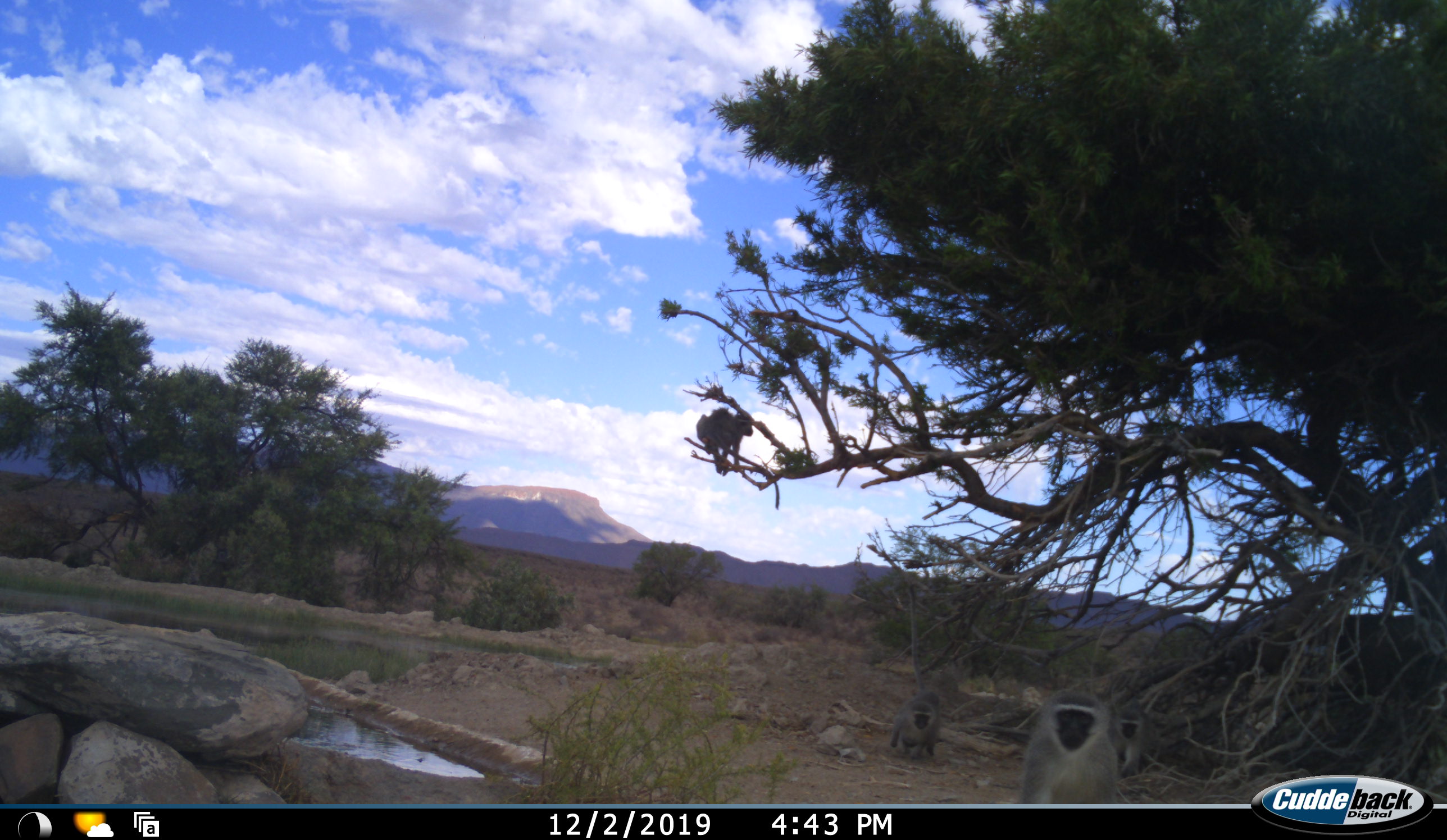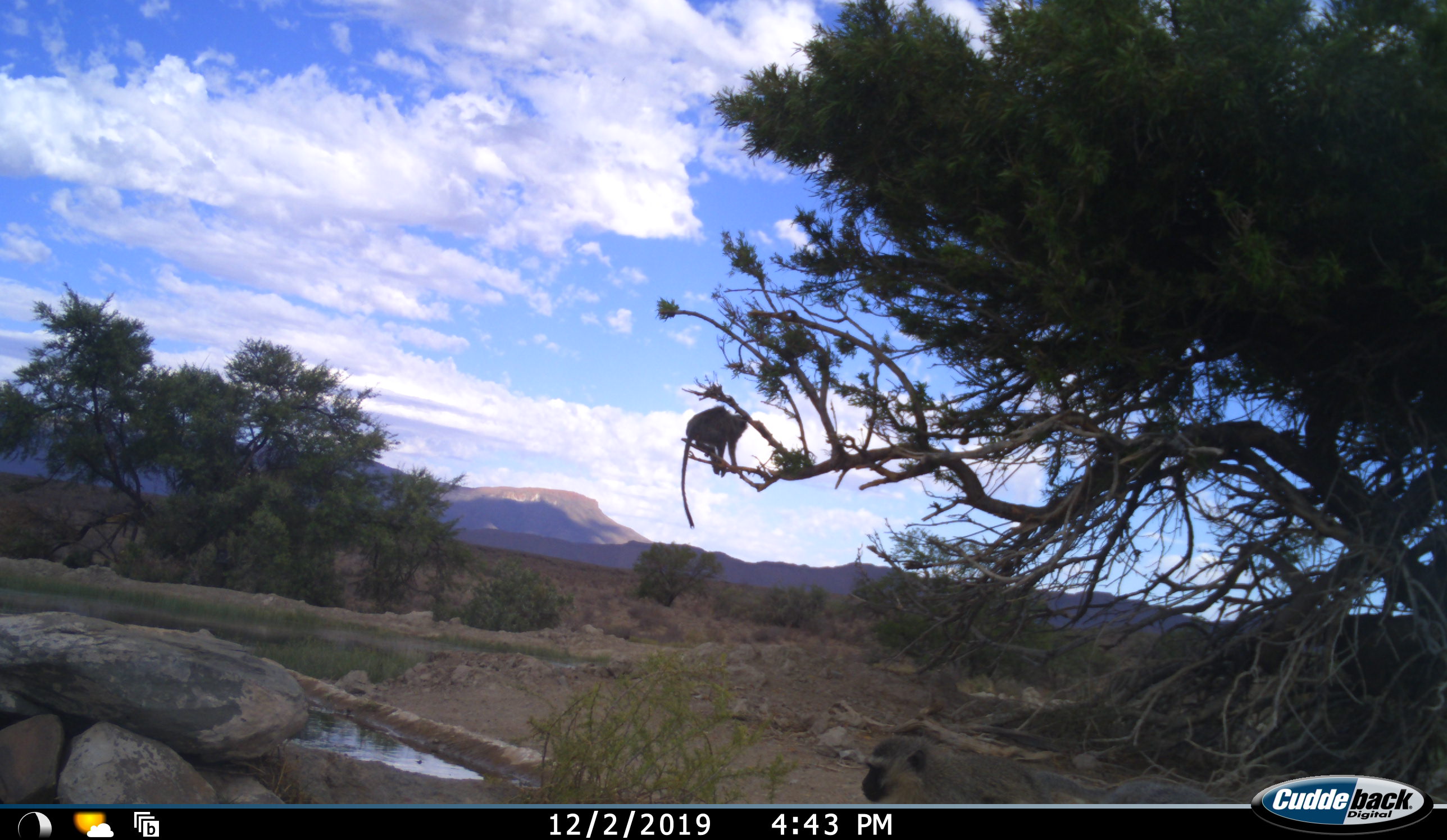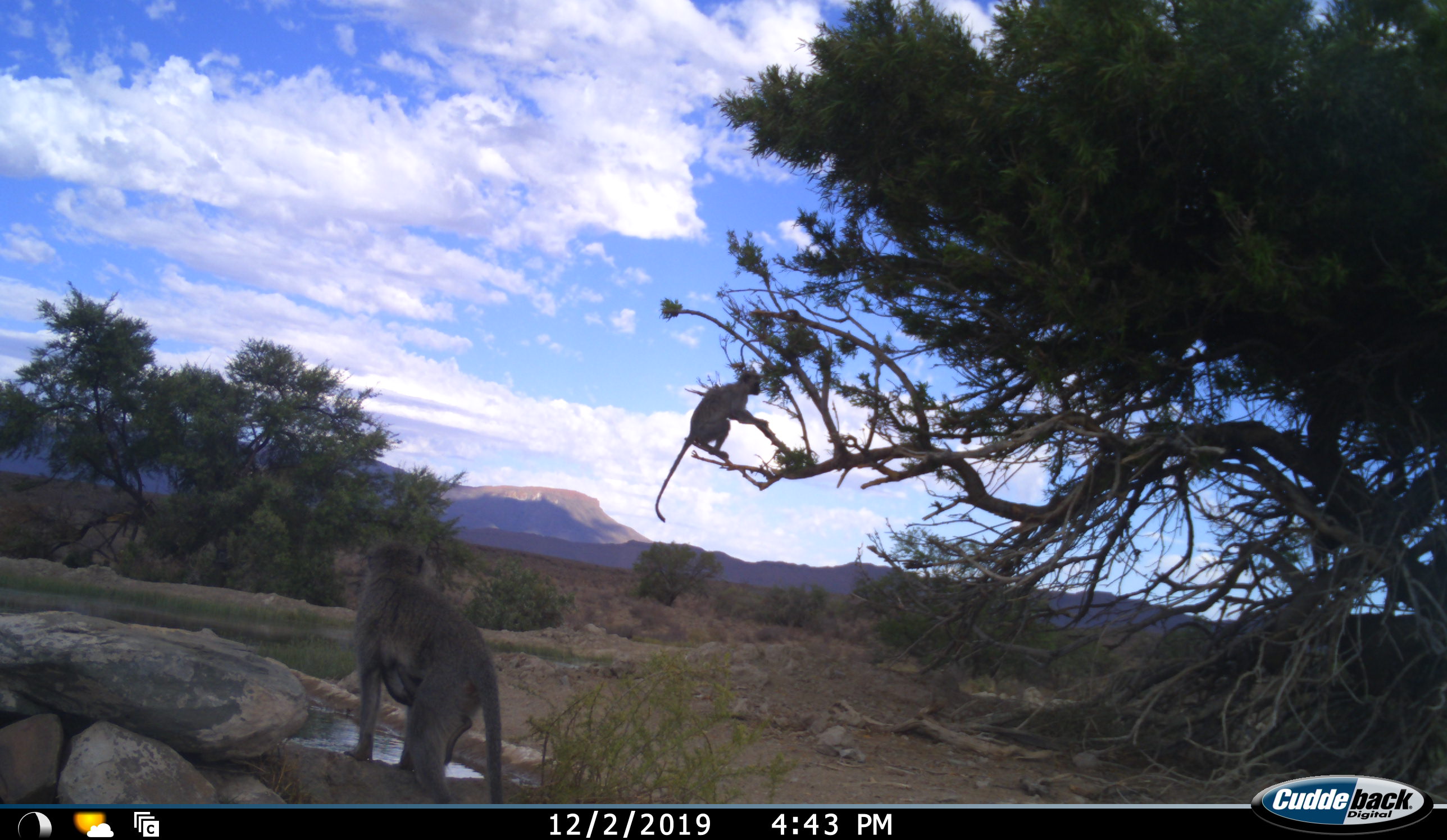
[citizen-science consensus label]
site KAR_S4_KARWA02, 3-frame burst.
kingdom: Animalia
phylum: Chordata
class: Mammalia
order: Primates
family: Cercopithecidae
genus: Chlorocebus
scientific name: Chlorocebus pygerythrus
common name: vervet monkey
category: monkeyvervet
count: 4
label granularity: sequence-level